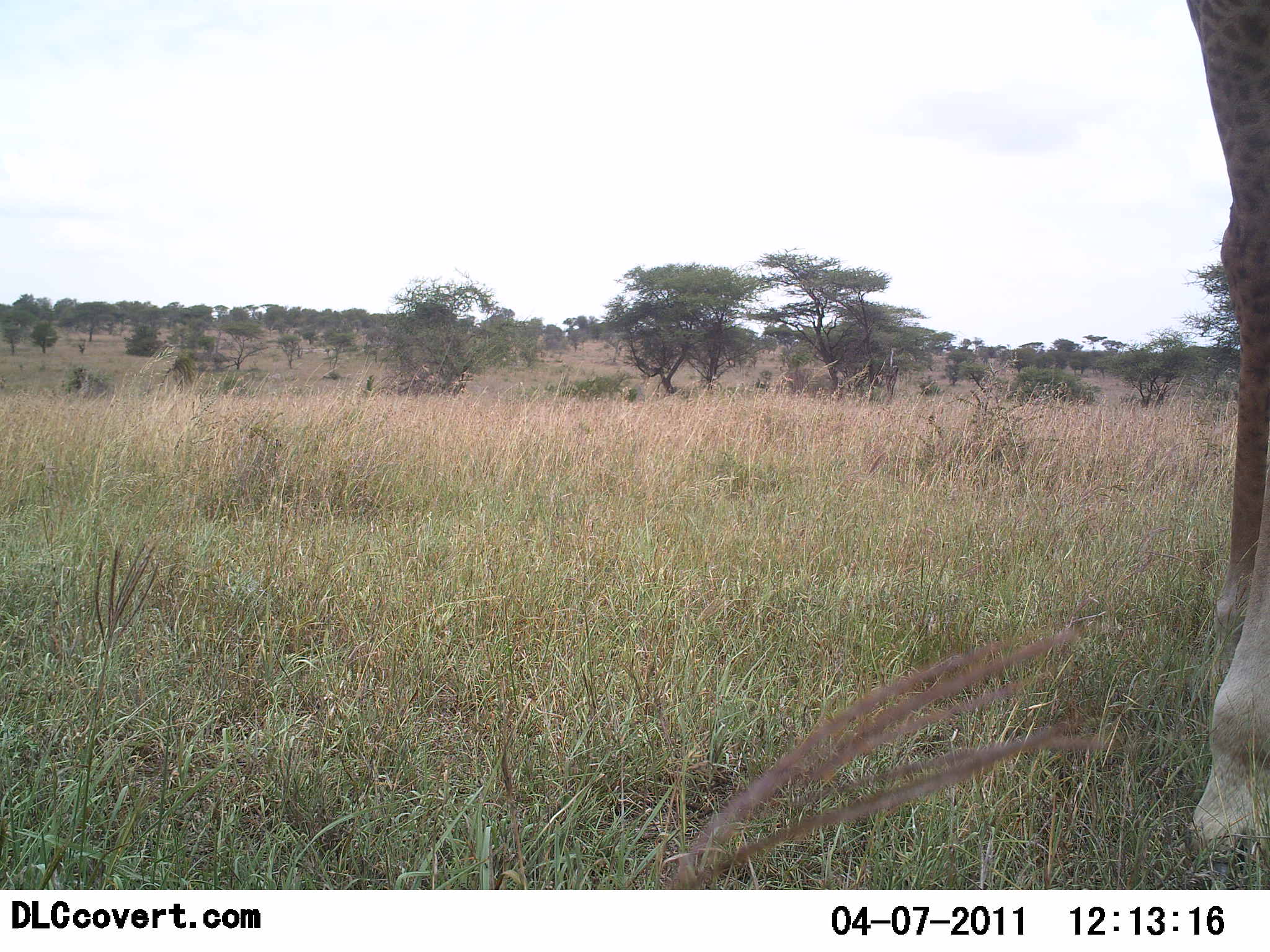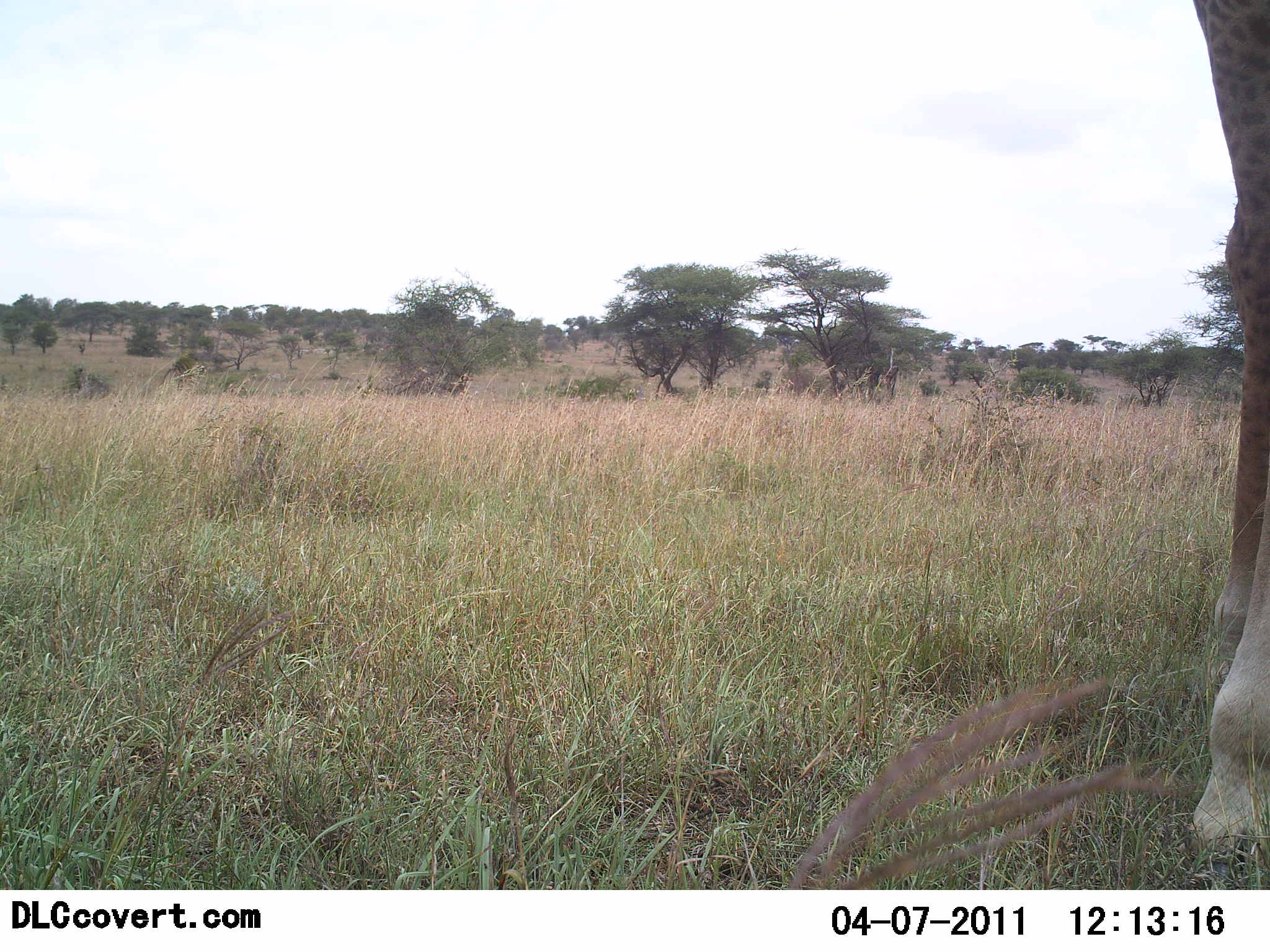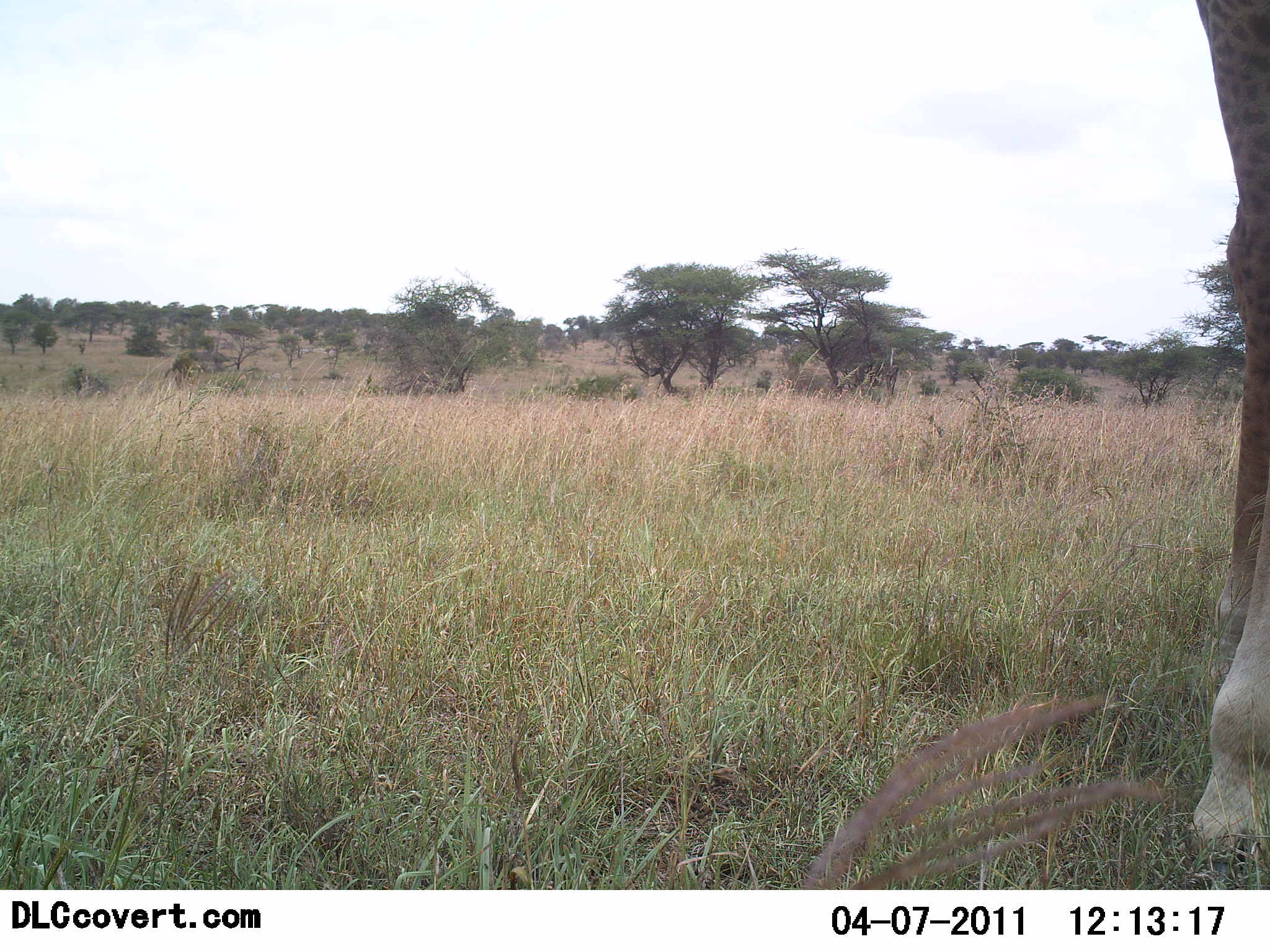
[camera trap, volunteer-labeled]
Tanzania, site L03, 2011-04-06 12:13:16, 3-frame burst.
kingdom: Animalia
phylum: Chordata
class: Mammalia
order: Artiodactyla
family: Giraffidae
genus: Giraffa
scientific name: Giraffa camelopardalis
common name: giraffe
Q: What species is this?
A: Giraffe (Giraffa camelopardalis).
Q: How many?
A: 1.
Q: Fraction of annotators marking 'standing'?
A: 100%.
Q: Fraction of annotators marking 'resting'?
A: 0%.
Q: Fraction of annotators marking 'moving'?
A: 0%.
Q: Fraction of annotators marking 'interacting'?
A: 0%.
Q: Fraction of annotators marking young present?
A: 0%.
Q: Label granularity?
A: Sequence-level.